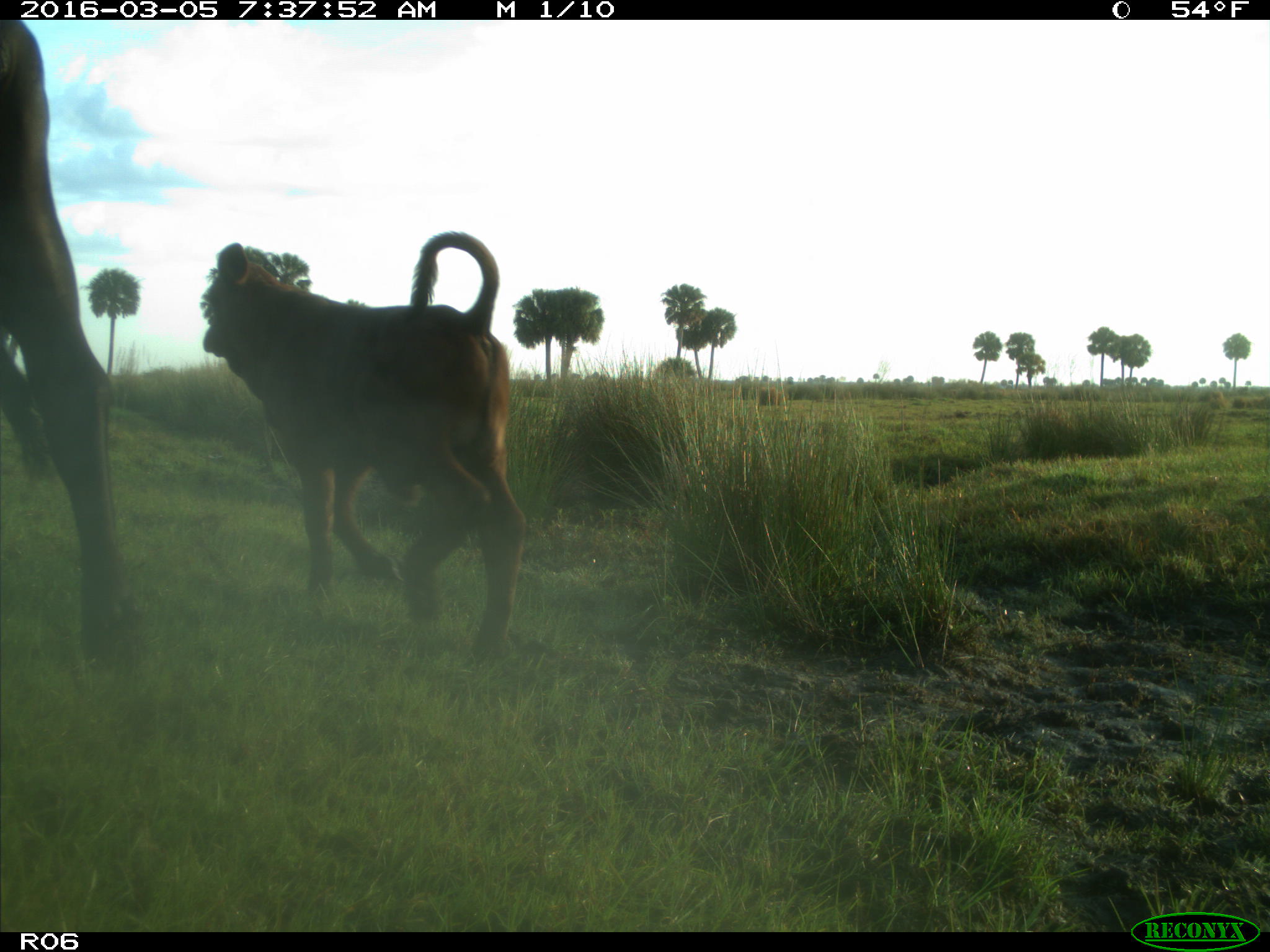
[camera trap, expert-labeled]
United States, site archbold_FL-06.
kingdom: Animalia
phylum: Chordata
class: Mammalia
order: Artiodactyla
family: Bovidae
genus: Bos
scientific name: Bos taurus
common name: domestic cow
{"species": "Bos taurus (domestic cow)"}